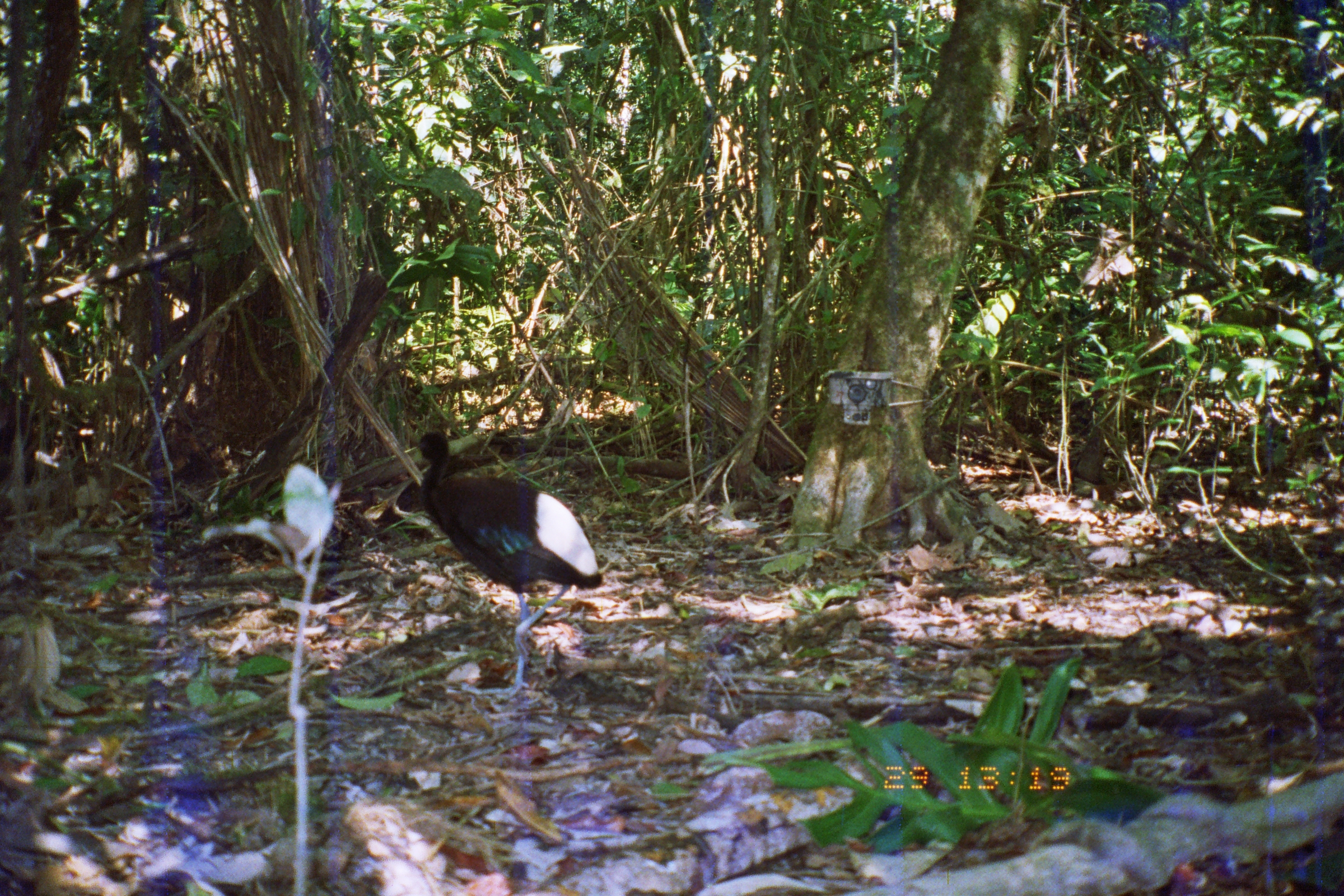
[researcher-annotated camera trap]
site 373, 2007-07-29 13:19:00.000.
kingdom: Animalia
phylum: Chordata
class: Aves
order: Gruiformes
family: Psophiidae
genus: Psophia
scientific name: Psophia leucoptera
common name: pale-winged trumpeter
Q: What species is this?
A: Psophia leucoptera (pale-winged trumpeter).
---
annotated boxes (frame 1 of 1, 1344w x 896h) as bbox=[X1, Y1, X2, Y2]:
psophia leucoptera: bbox=[409, 429, 603, 699]